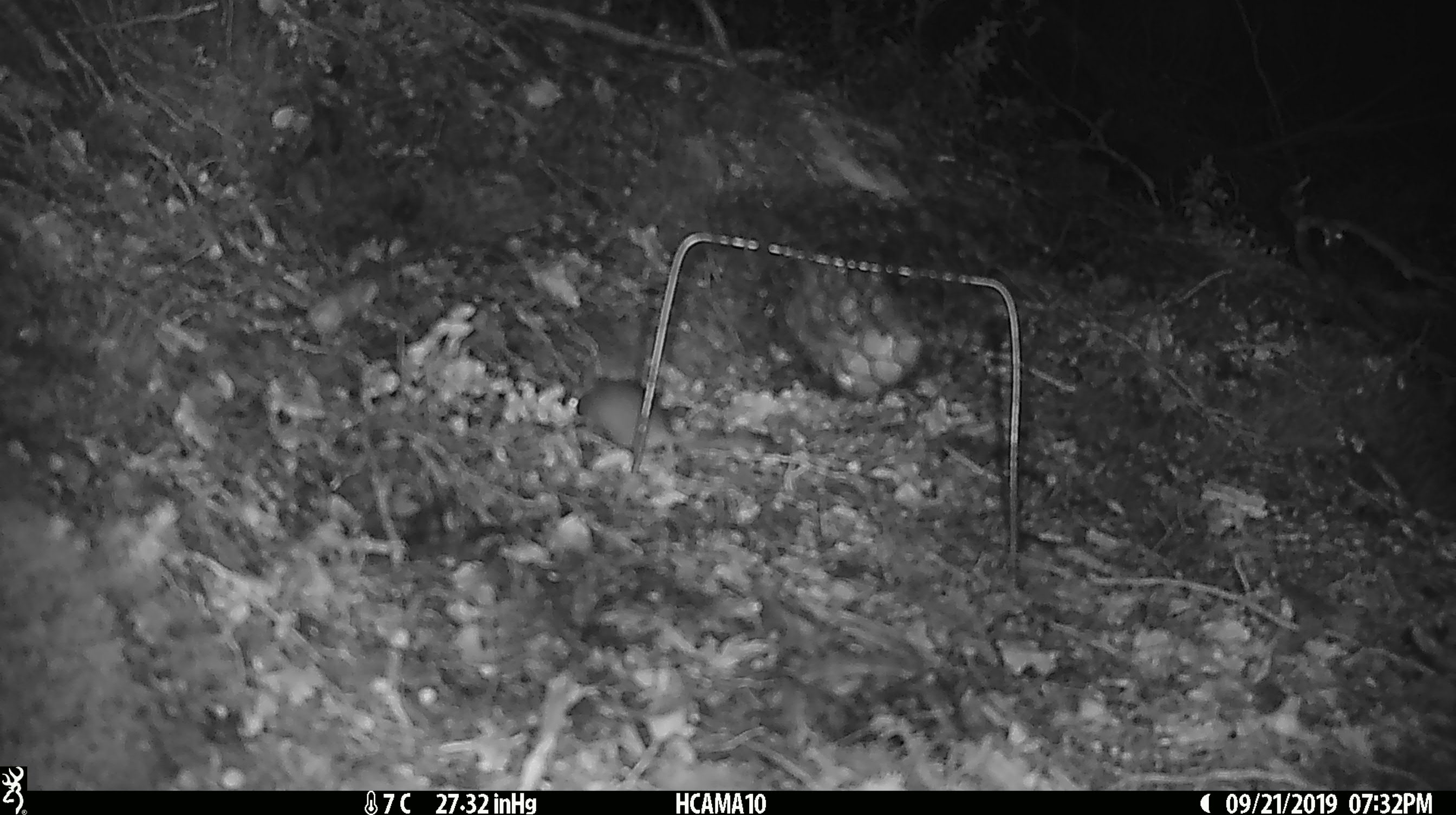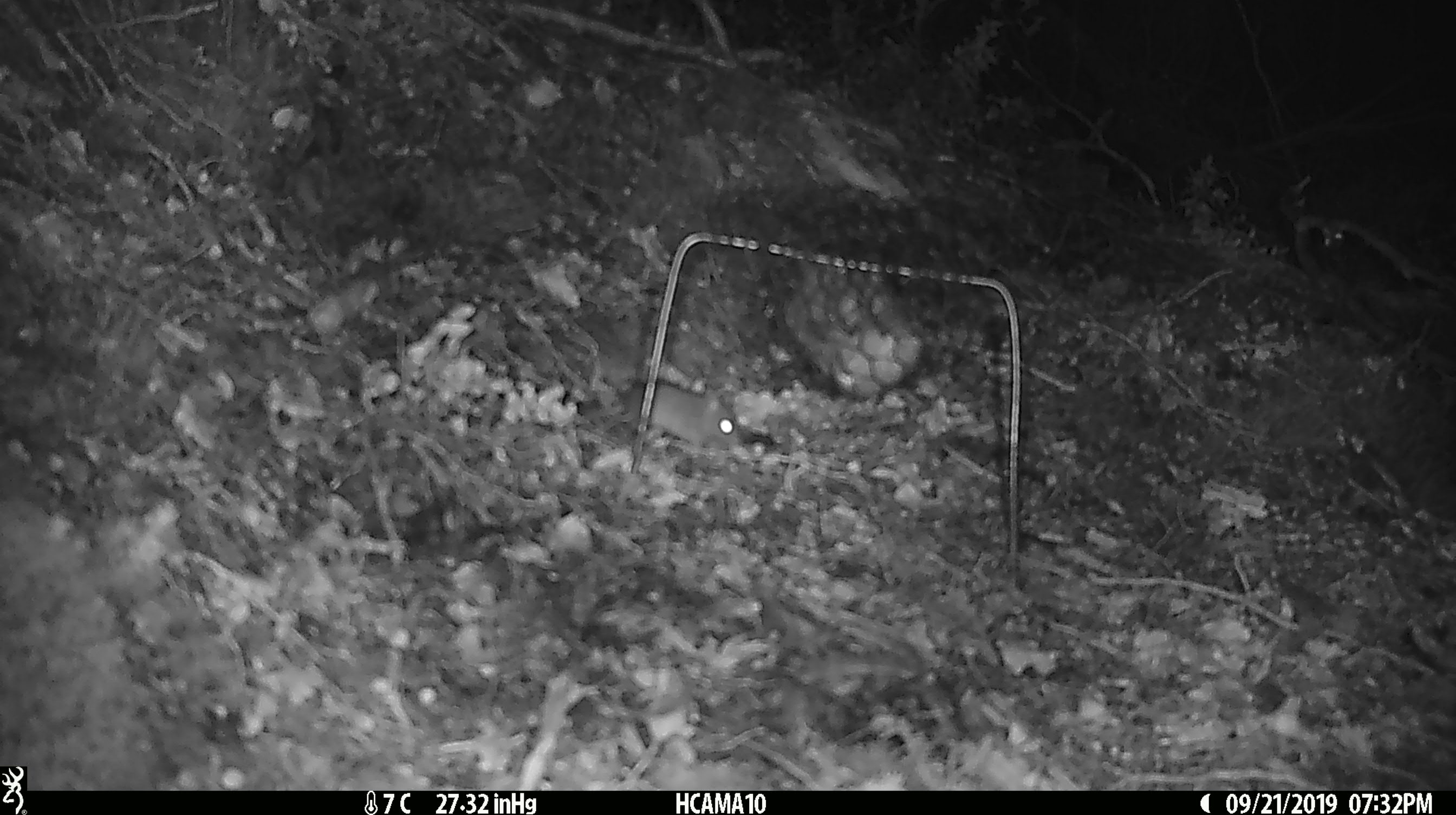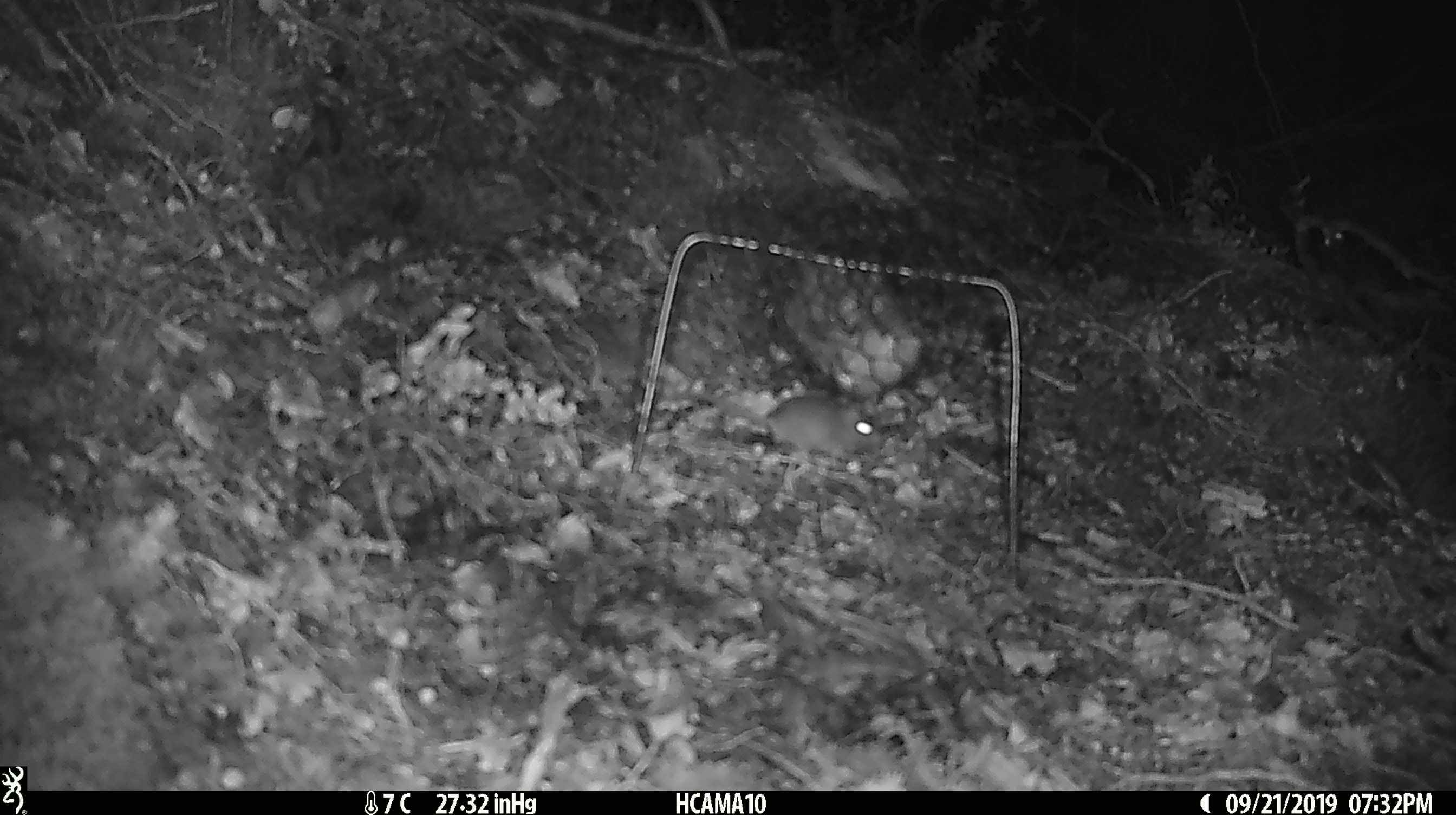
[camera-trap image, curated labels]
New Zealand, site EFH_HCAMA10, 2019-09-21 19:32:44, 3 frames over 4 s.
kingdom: Animalia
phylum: Chordata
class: Mammalia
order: Rodentia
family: Muridae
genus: Mus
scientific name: Mus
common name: mouse